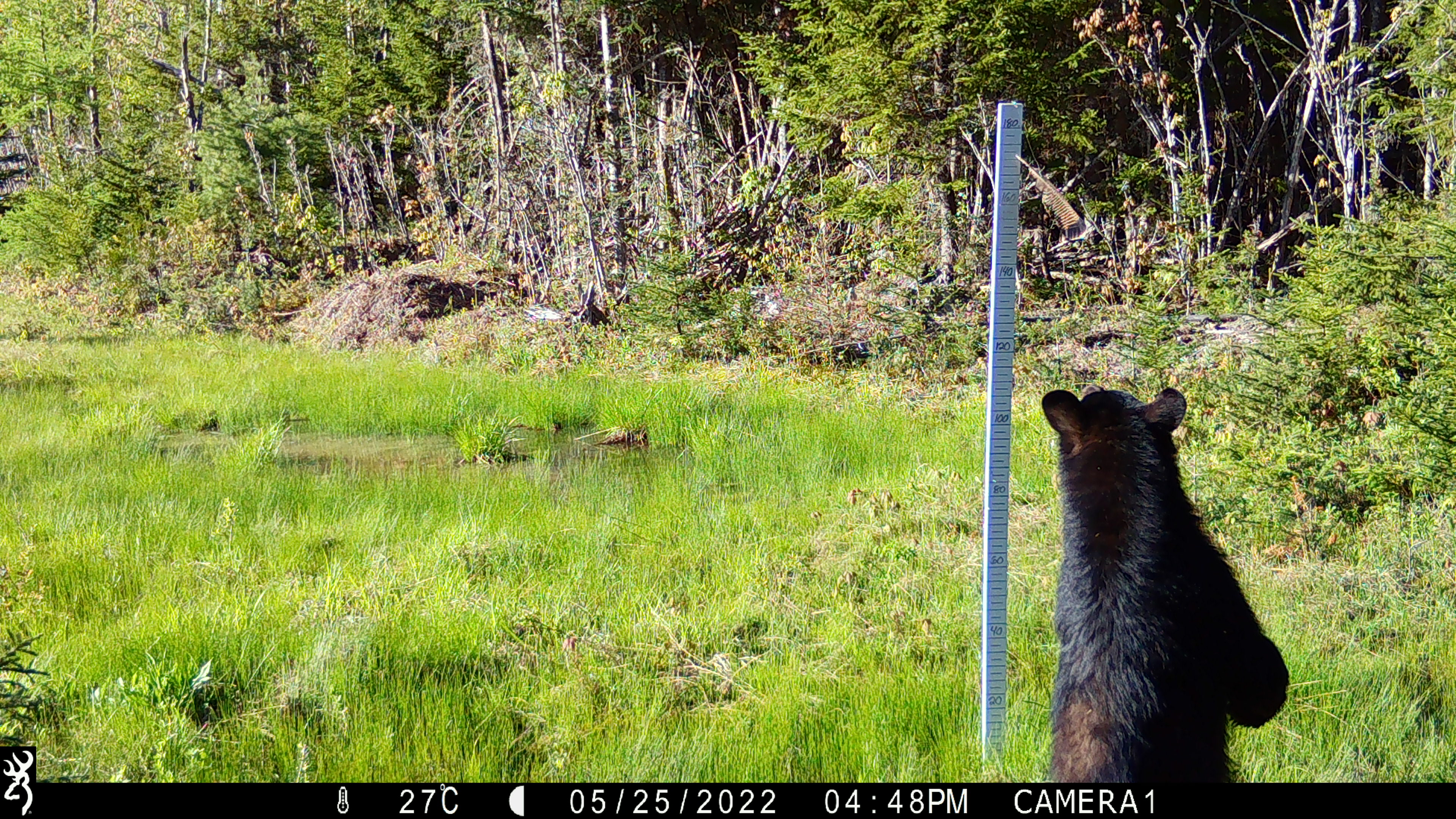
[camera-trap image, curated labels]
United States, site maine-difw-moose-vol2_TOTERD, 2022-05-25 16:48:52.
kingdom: Animalia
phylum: Chordata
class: Mammalia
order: Carnivora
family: Ursidae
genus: Ursus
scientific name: Ursus americanus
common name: black bear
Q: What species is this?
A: Black bear (Ursus americanus).